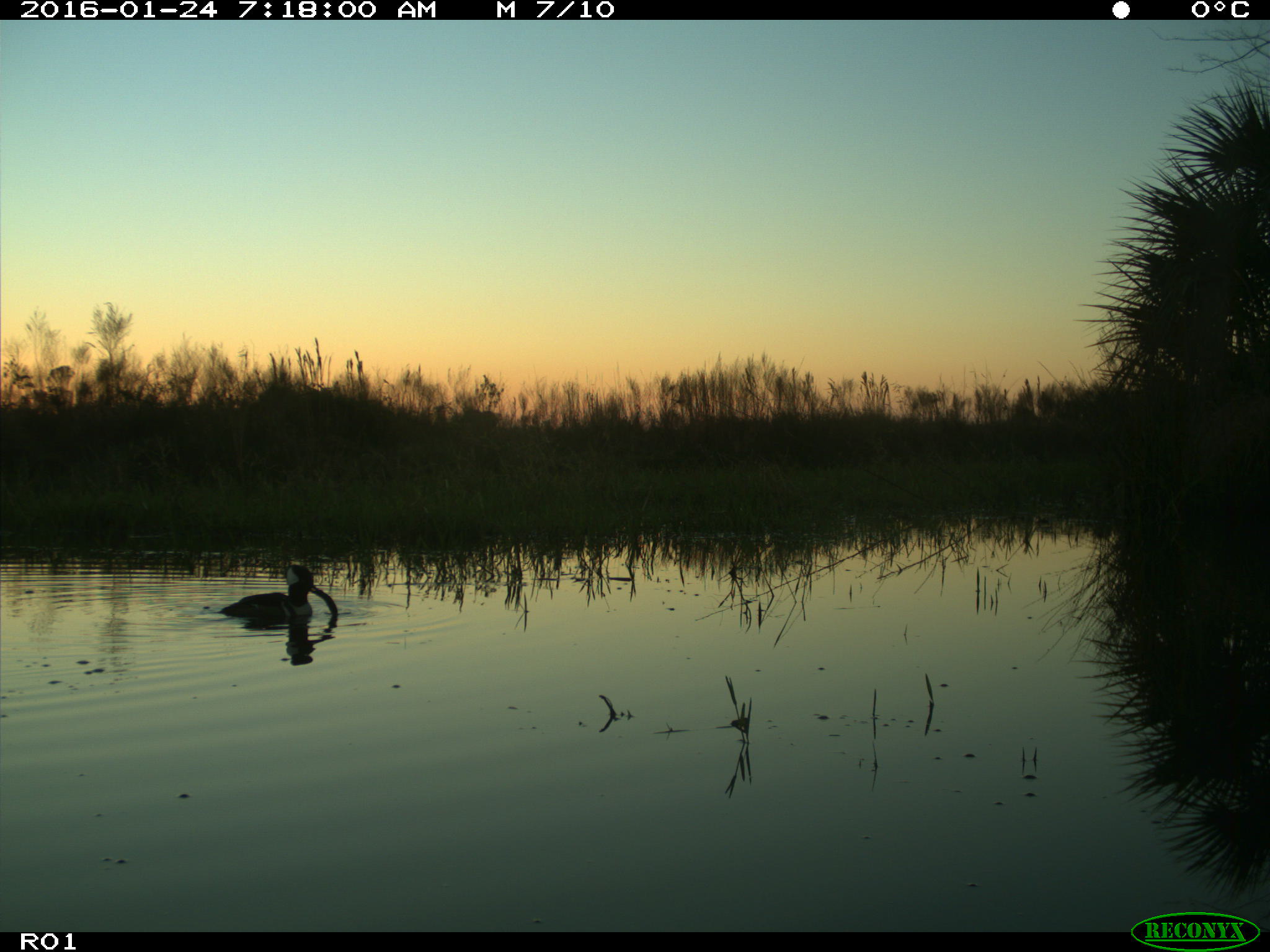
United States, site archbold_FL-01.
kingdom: Animalia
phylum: Chordata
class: Aves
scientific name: Aves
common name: birds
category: unidentified bird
Unidentified bird (birds) (Aves).